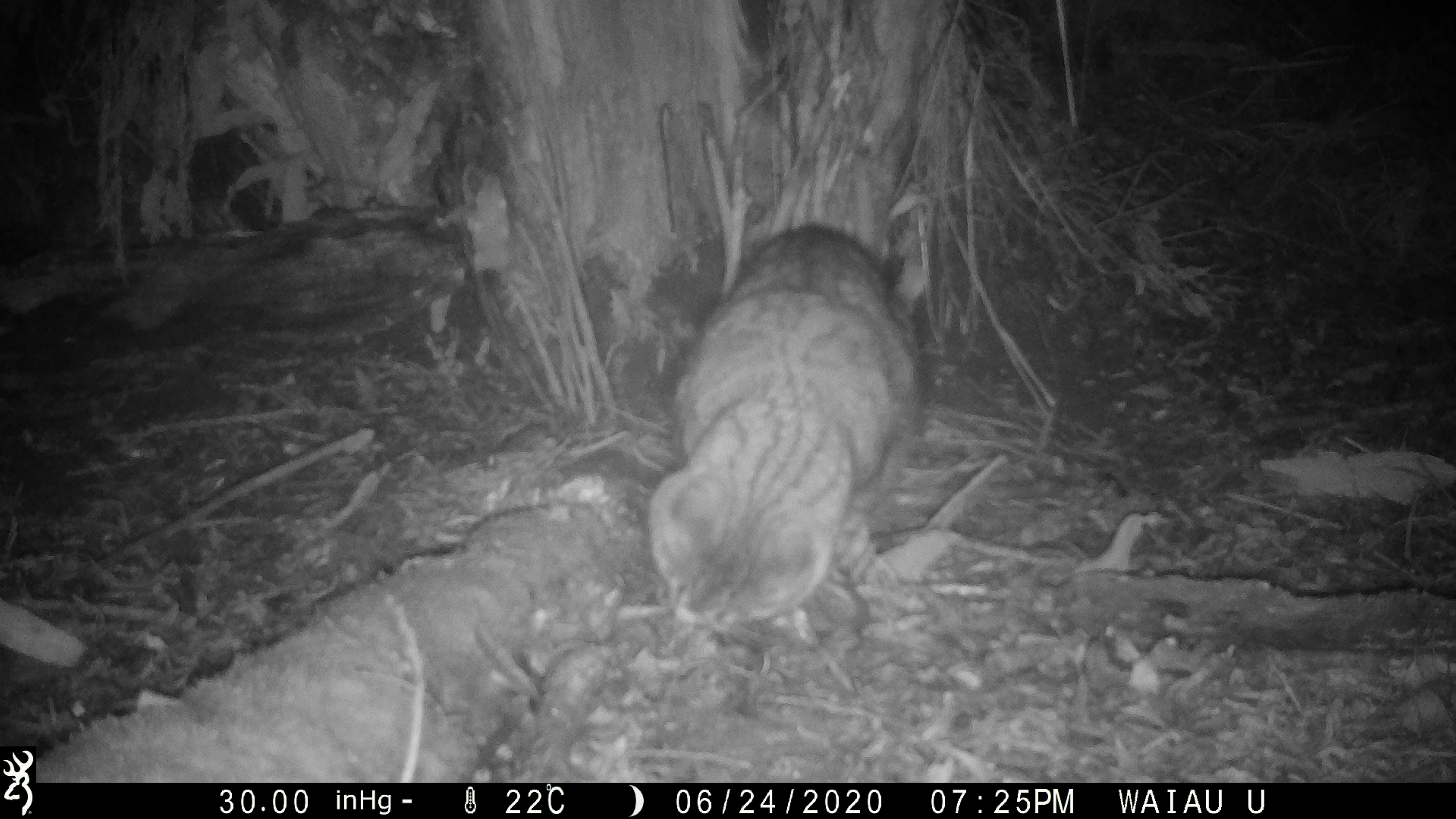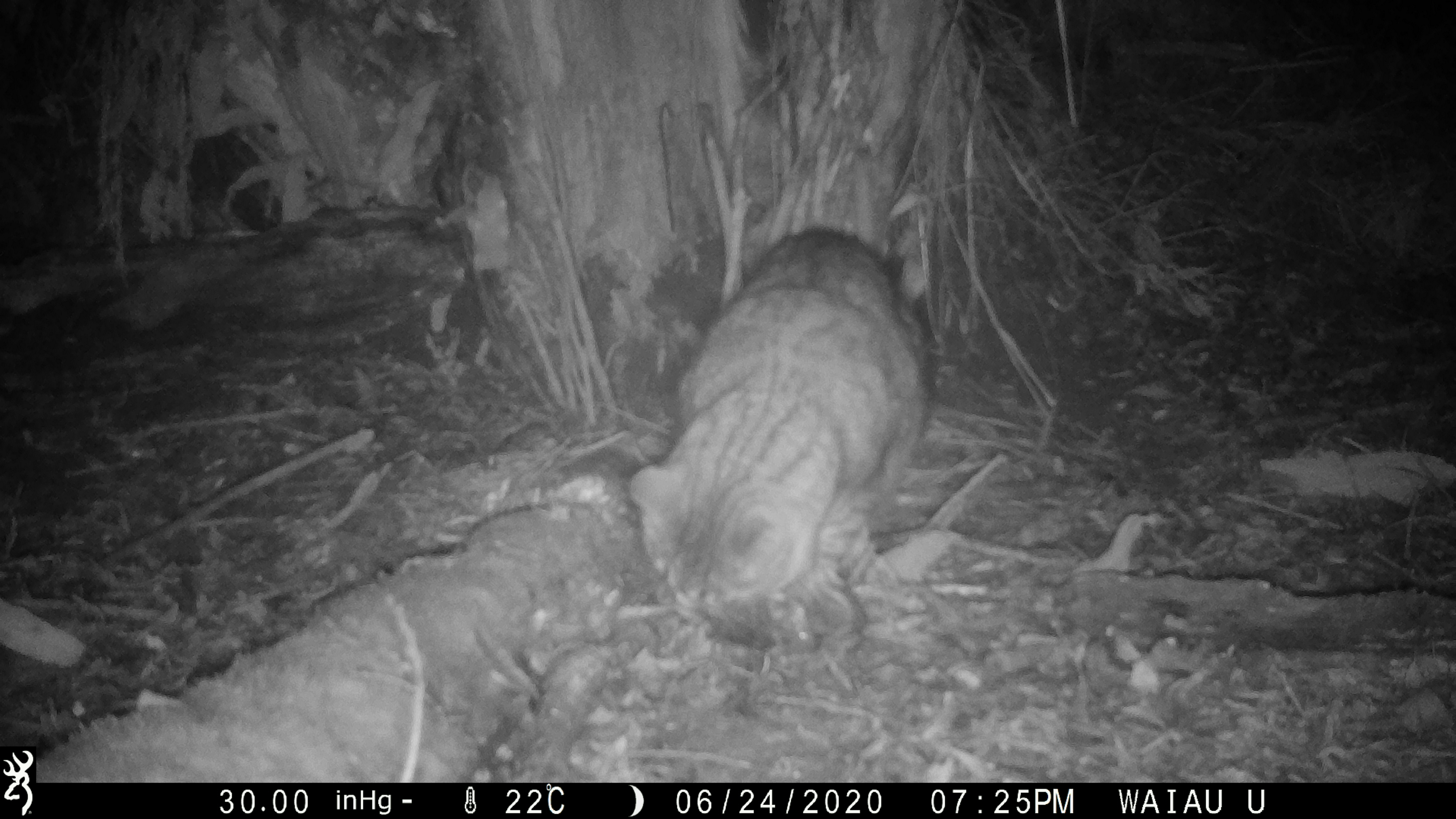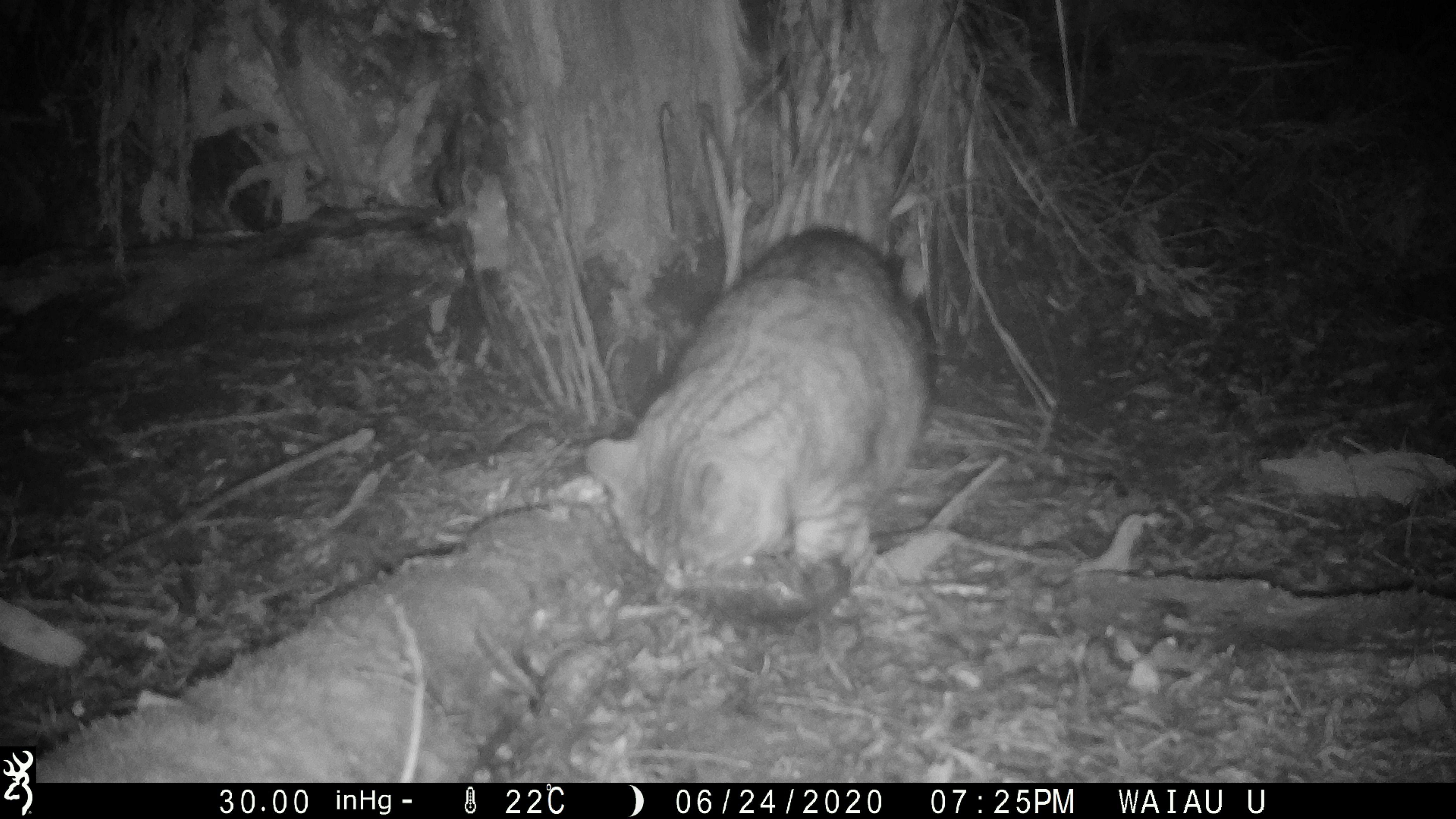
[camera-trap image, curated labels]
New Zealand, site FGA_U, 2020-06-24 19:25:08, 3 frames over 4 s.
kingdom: Animalia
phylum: Chordata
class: Mammalia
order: Carnivora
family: Felidae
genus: Felis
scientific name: Felis catus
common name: domestic cat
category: cat